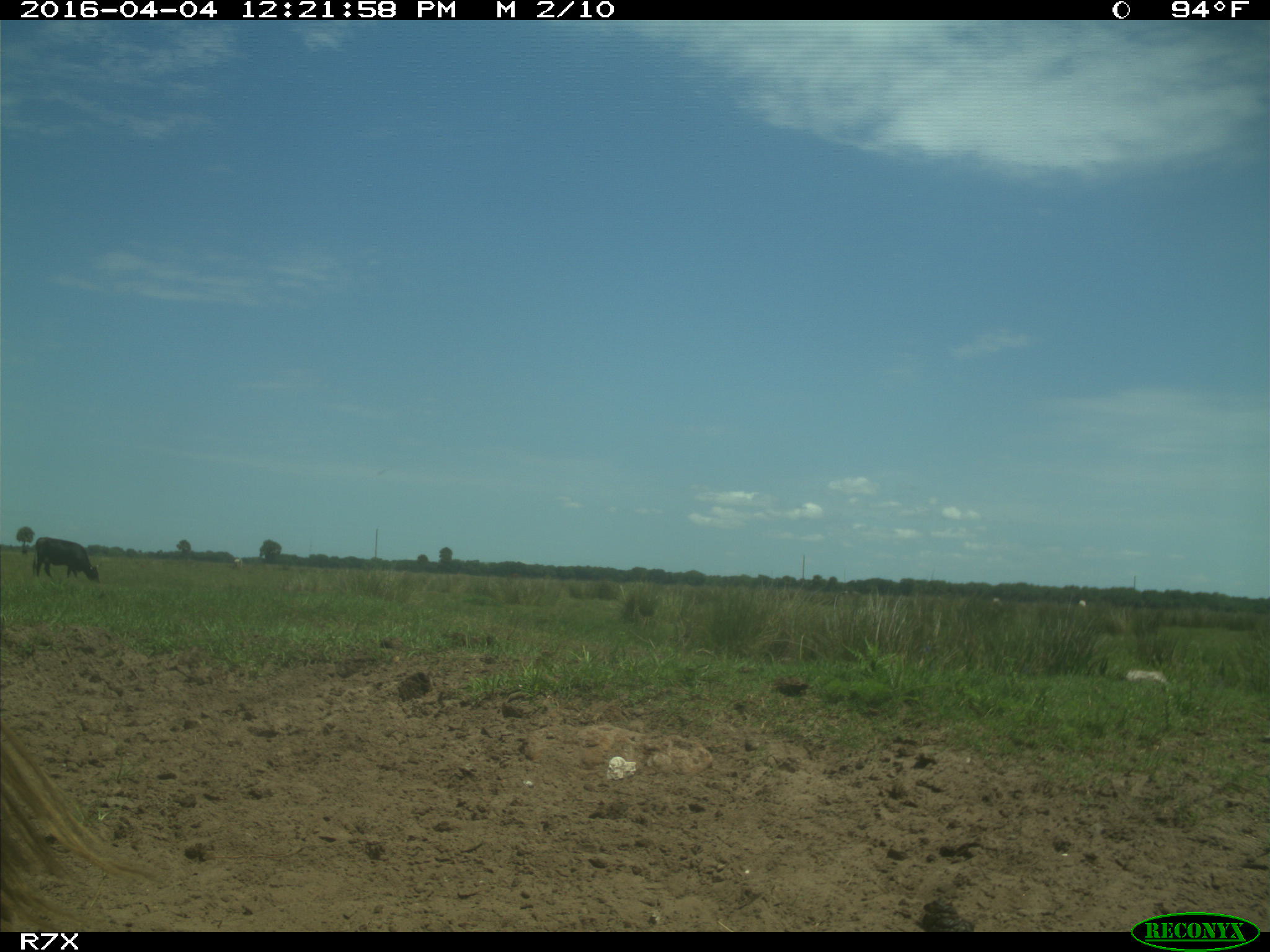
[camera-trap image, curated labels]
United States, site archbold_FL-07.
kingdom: Animalia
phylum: Chordata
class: Mammalia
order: Artiodactyla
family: Bovidae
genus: Bos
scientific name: Bos taurus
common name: domestic cow